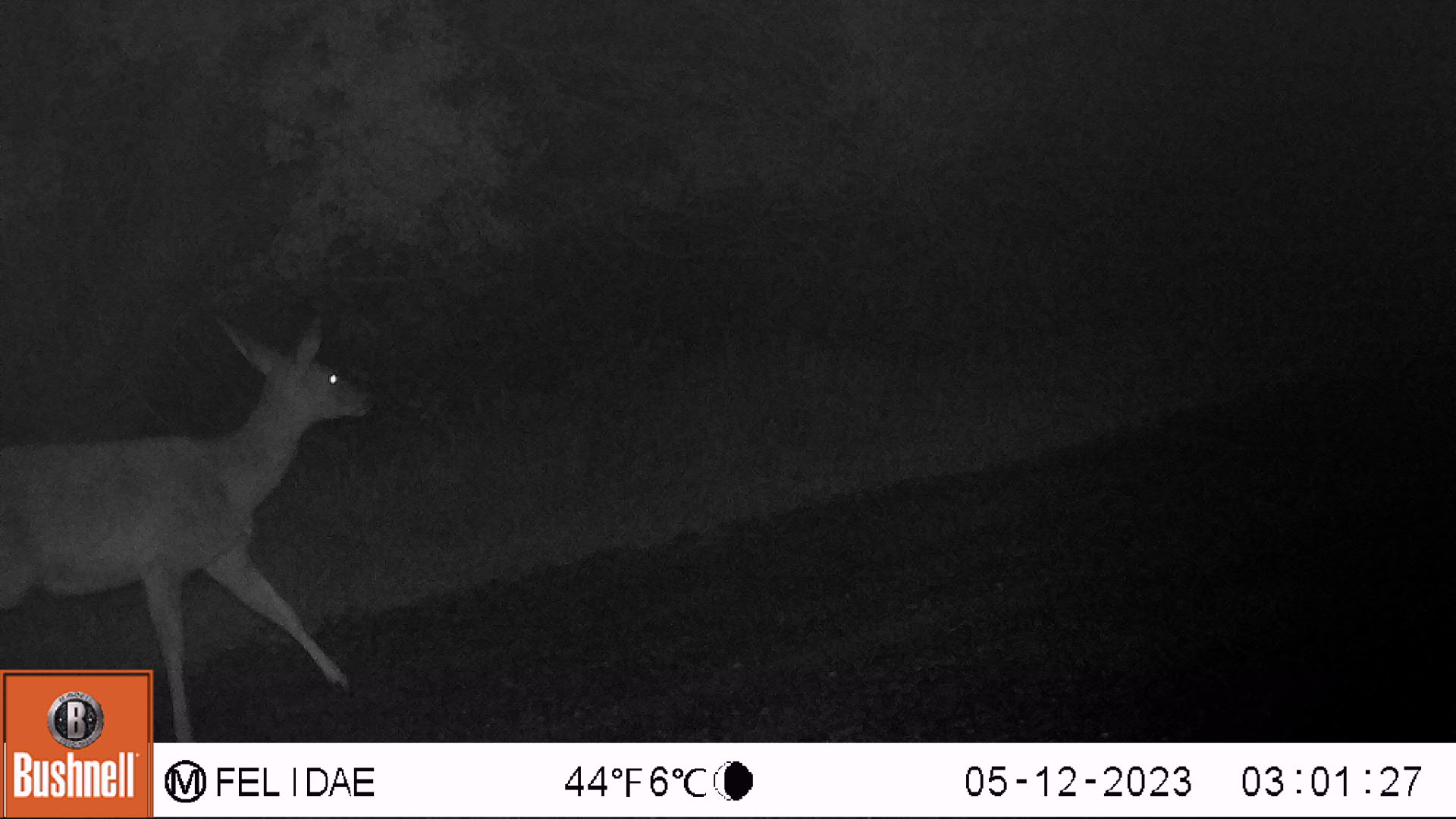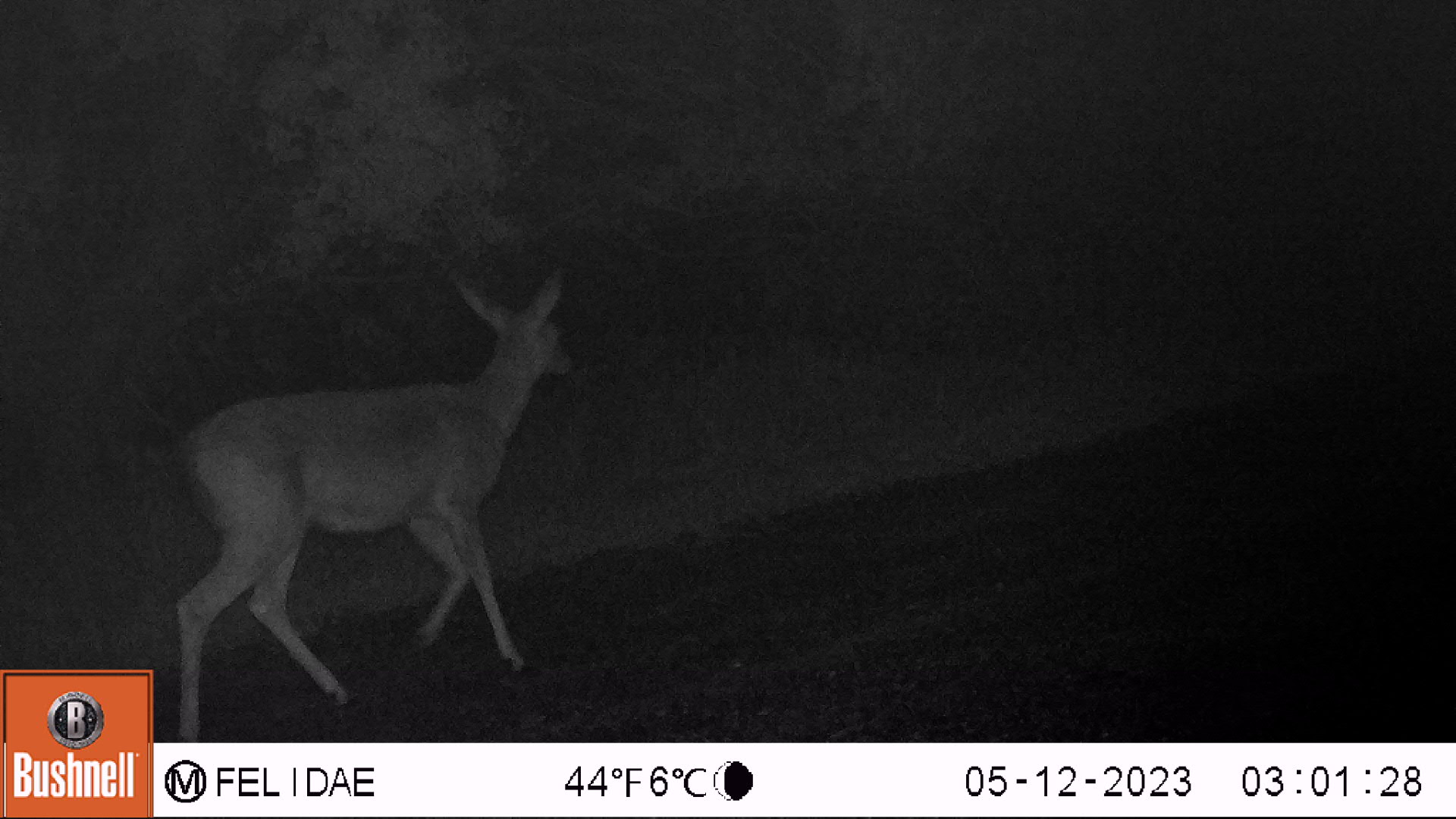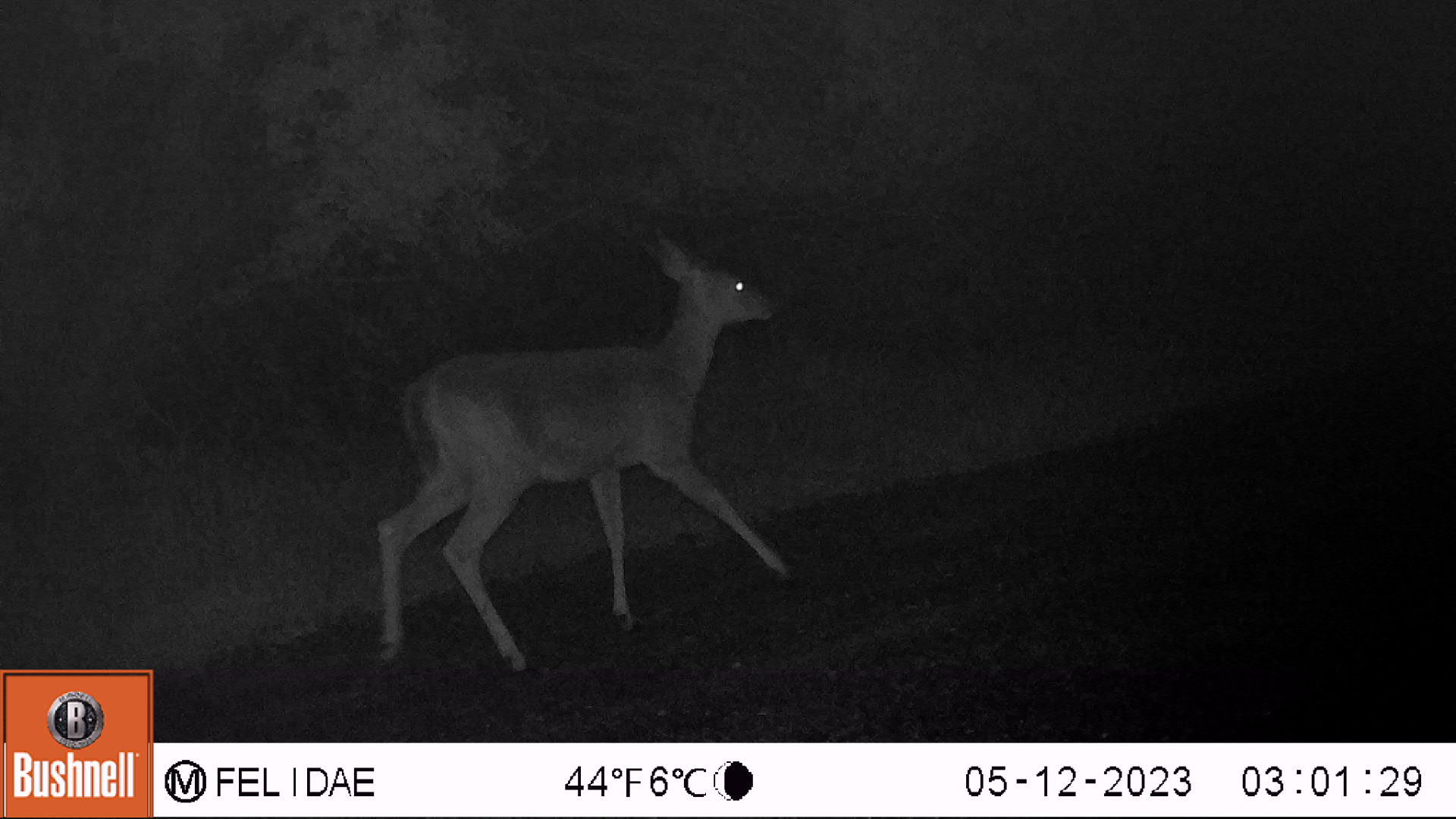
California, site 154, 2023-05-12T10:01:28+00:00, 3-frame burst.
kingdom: Animalia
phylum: Chordata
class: Mammalia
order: Artiodactyla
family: Cervidae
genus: Odocoileus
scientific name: Odocoileus hemionus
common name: mule deer